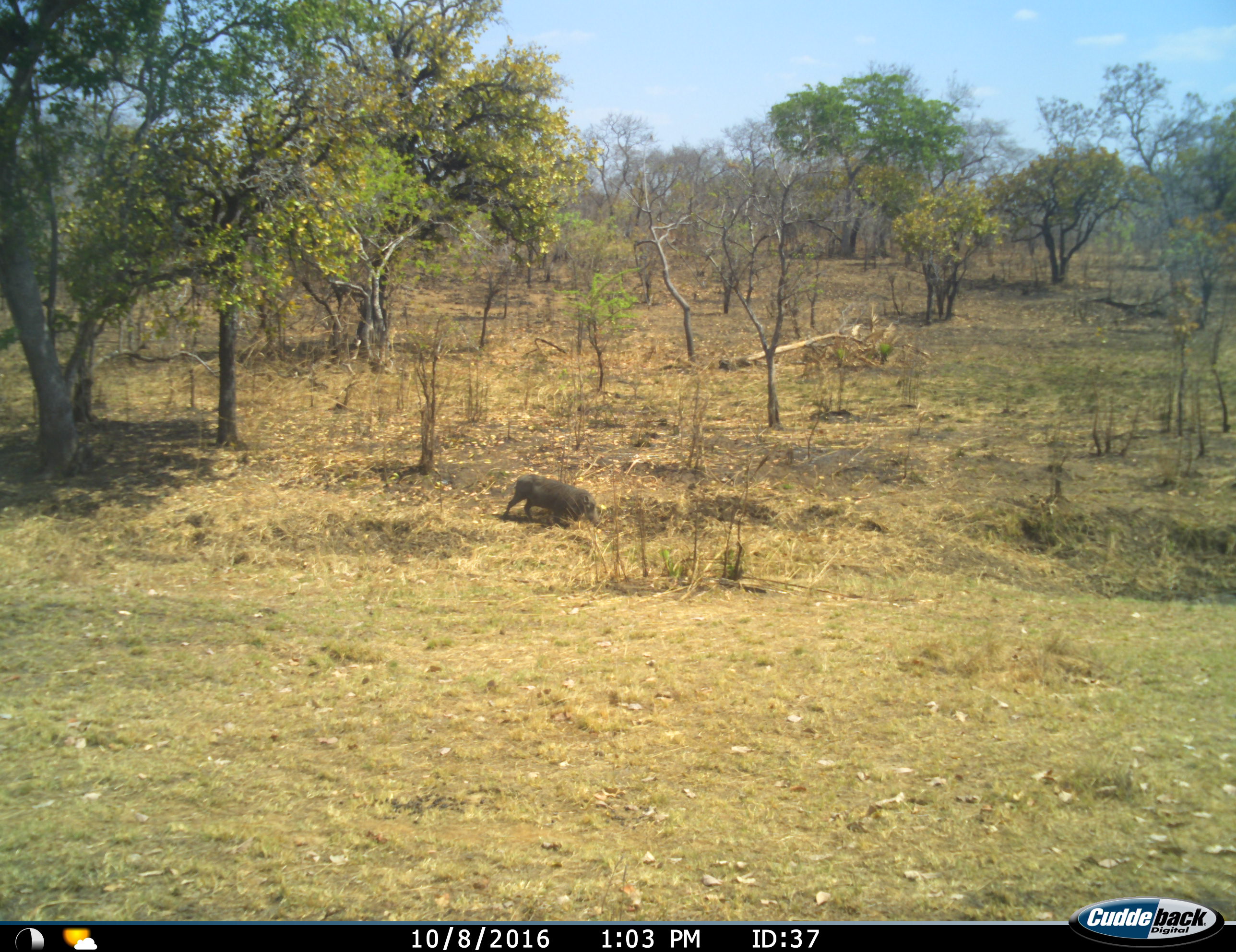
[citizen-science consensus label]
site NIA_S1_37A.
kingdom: Animalia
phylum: Chordata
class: Mammalia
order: Artiodactyla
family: Suidae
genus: Phacochoerus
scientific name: Phacochoerus africanus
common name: warthog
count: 1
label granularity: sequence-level